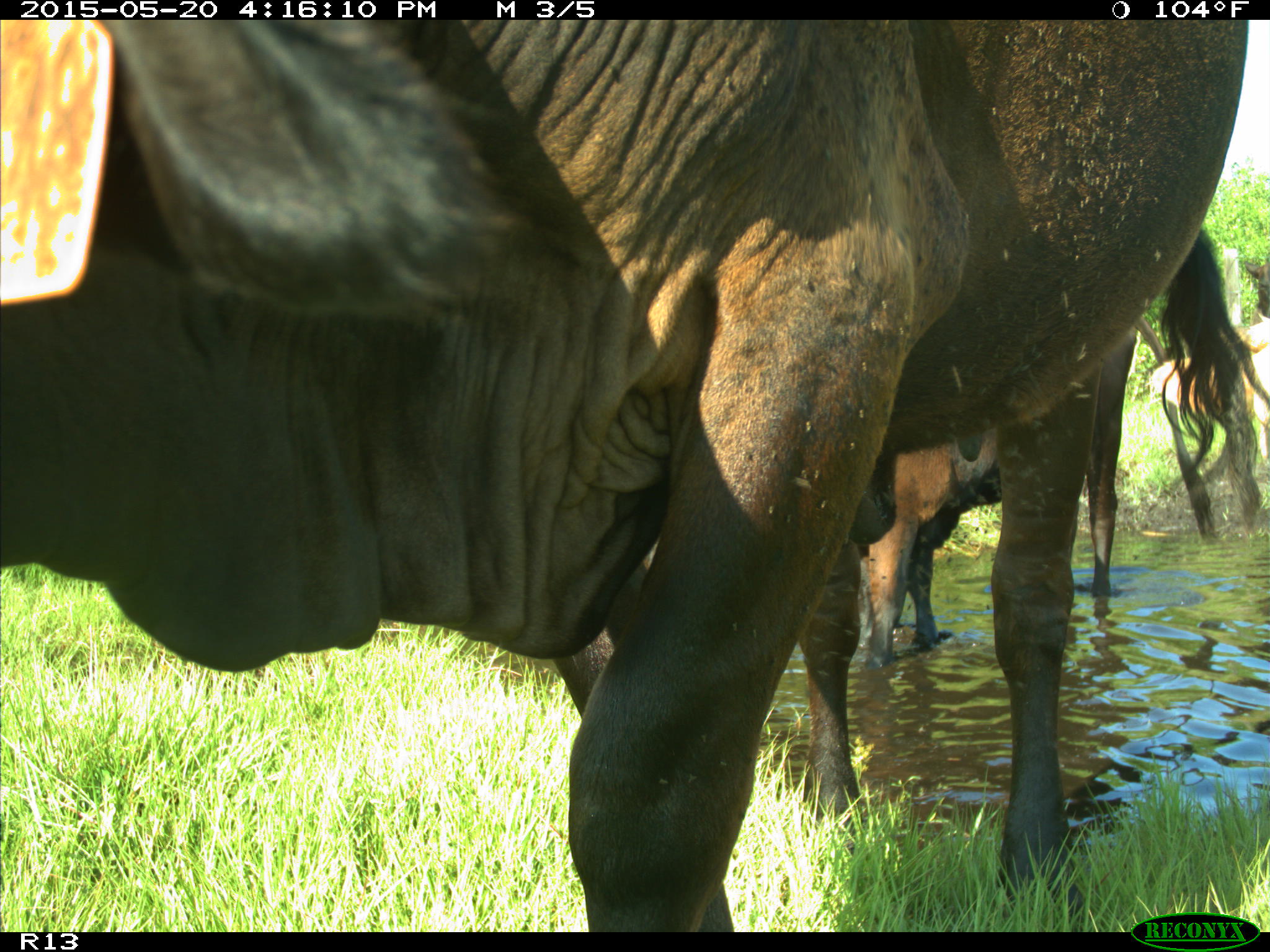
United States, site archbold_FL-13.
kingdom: Animalia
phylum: Chordata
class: Mammalia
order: Artiodactyla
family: Bovidae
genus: Bos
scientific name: Bos taurus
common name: domestic cow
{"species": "Bos taurus (domestic cow)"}